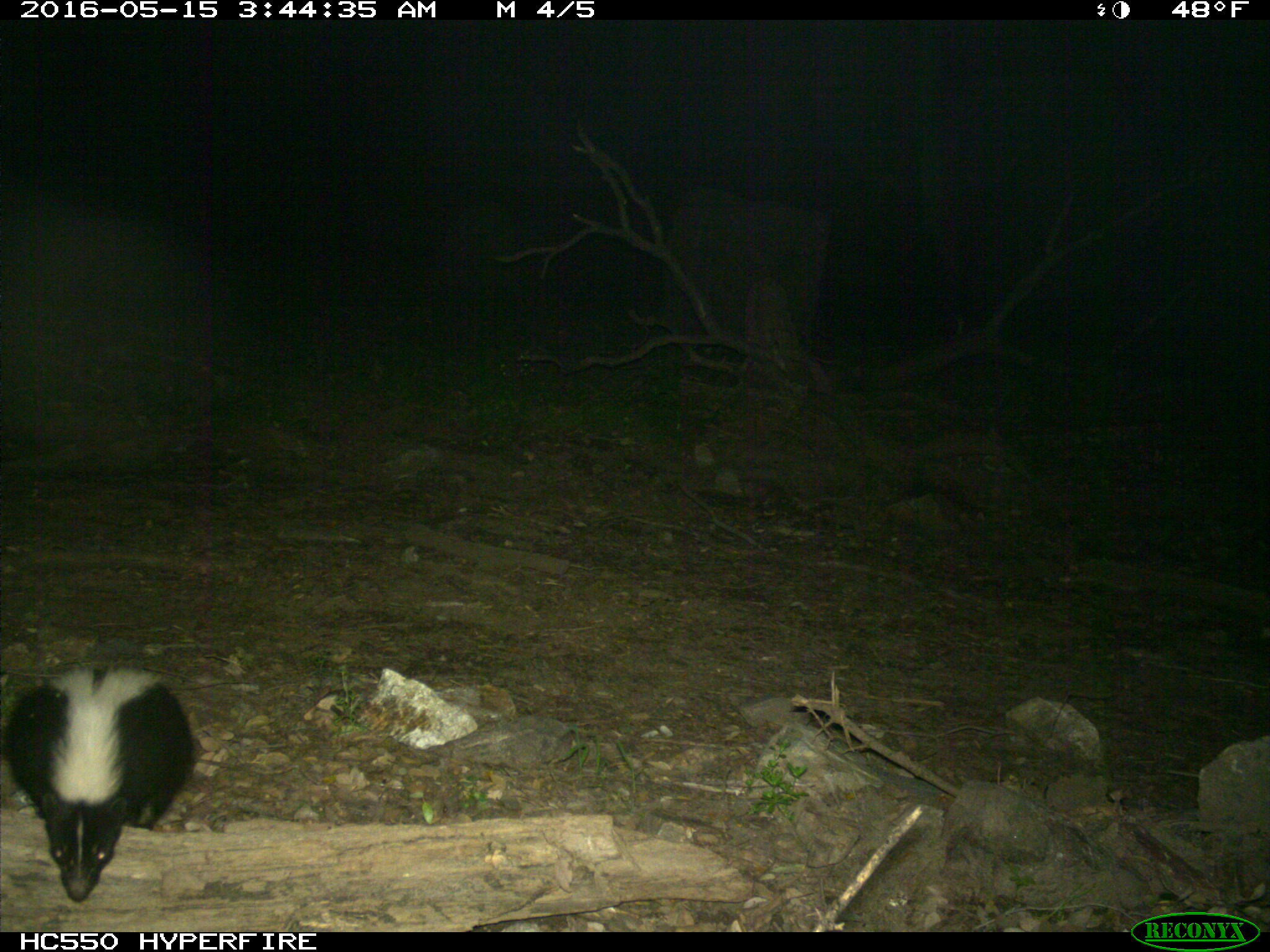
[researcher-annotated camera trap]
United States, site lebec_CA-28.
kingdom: Animalia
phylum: Chordata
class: Mammalia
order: Carnivora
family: Mephitidae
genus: Mephitis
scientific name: Mephitis mephitis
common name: striped skunk